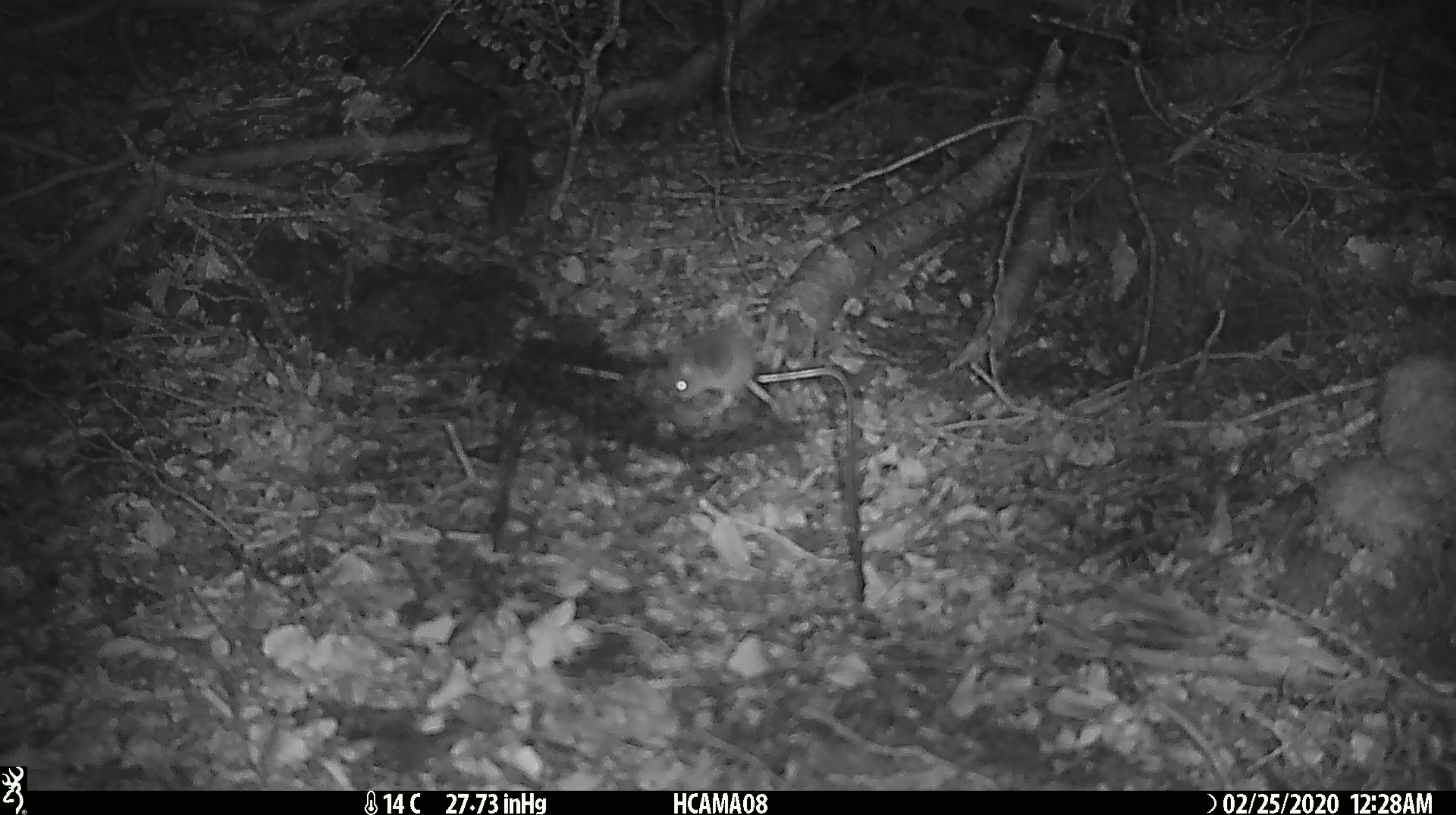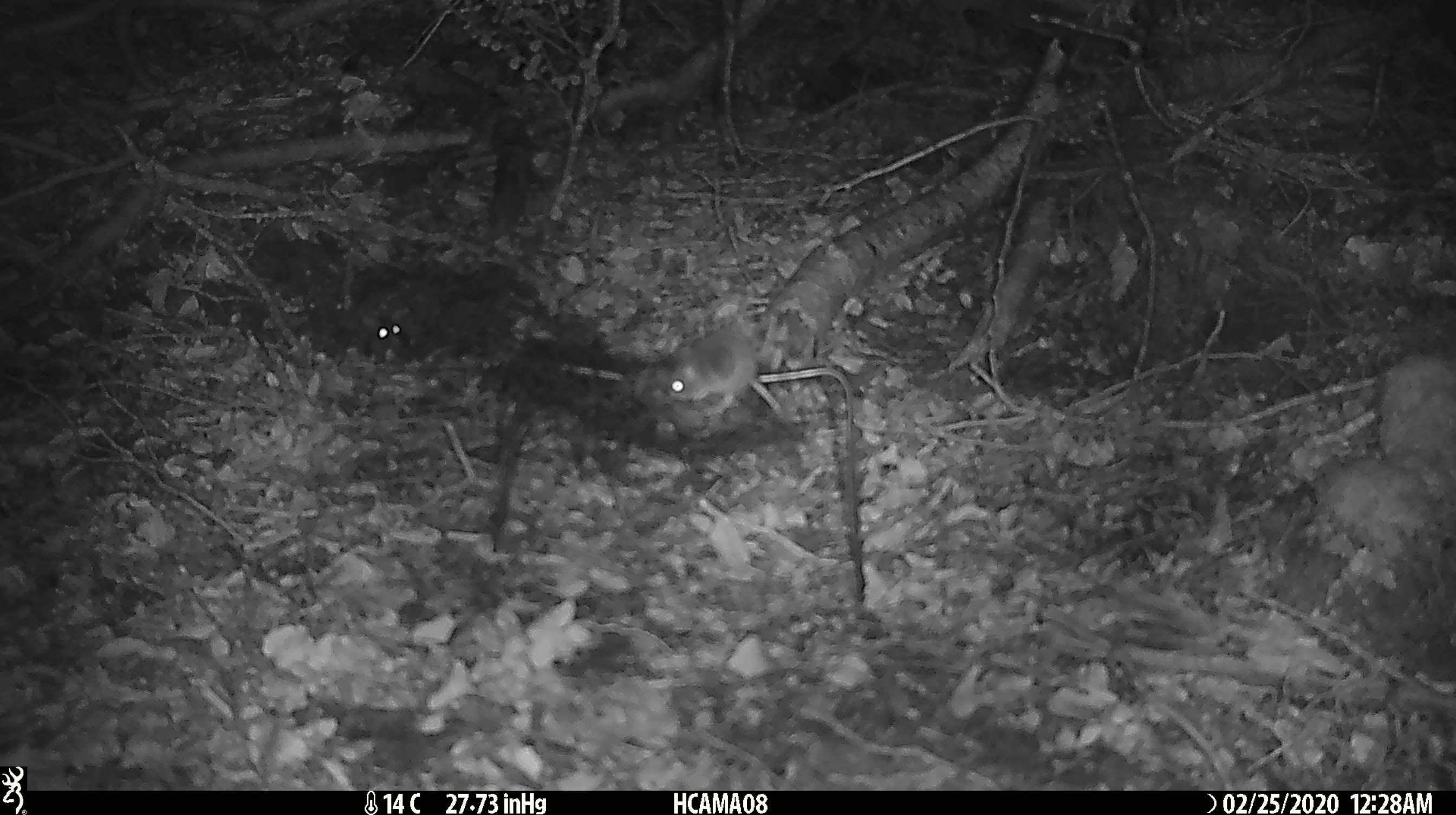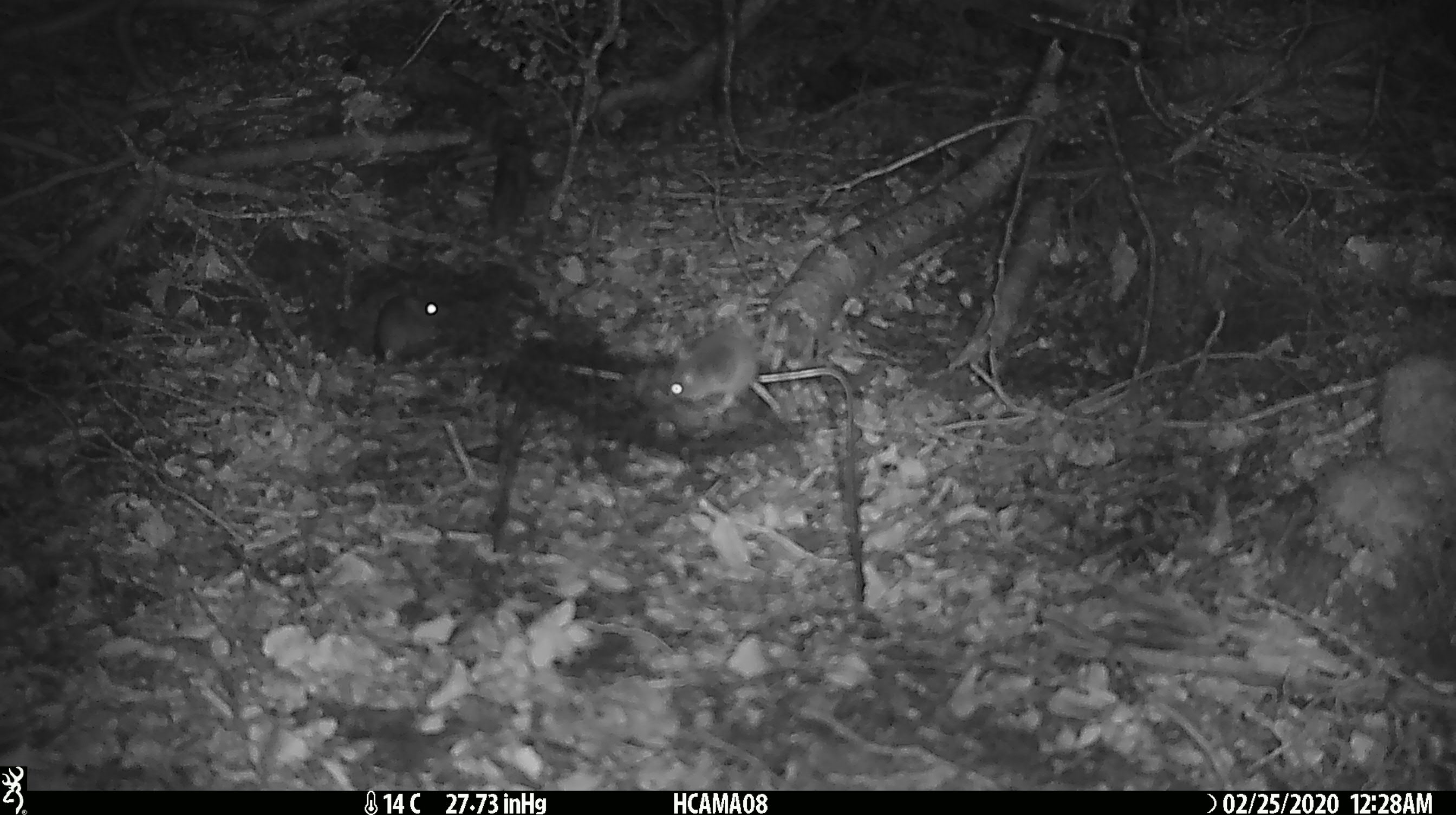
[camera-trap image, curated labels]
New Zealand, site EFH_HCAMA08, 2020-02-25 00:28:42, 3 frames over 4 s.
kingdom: Animalia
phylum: Chordata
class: Mammalia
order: Rodentia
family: Muridae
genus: Mus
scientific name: Mus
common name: mouse